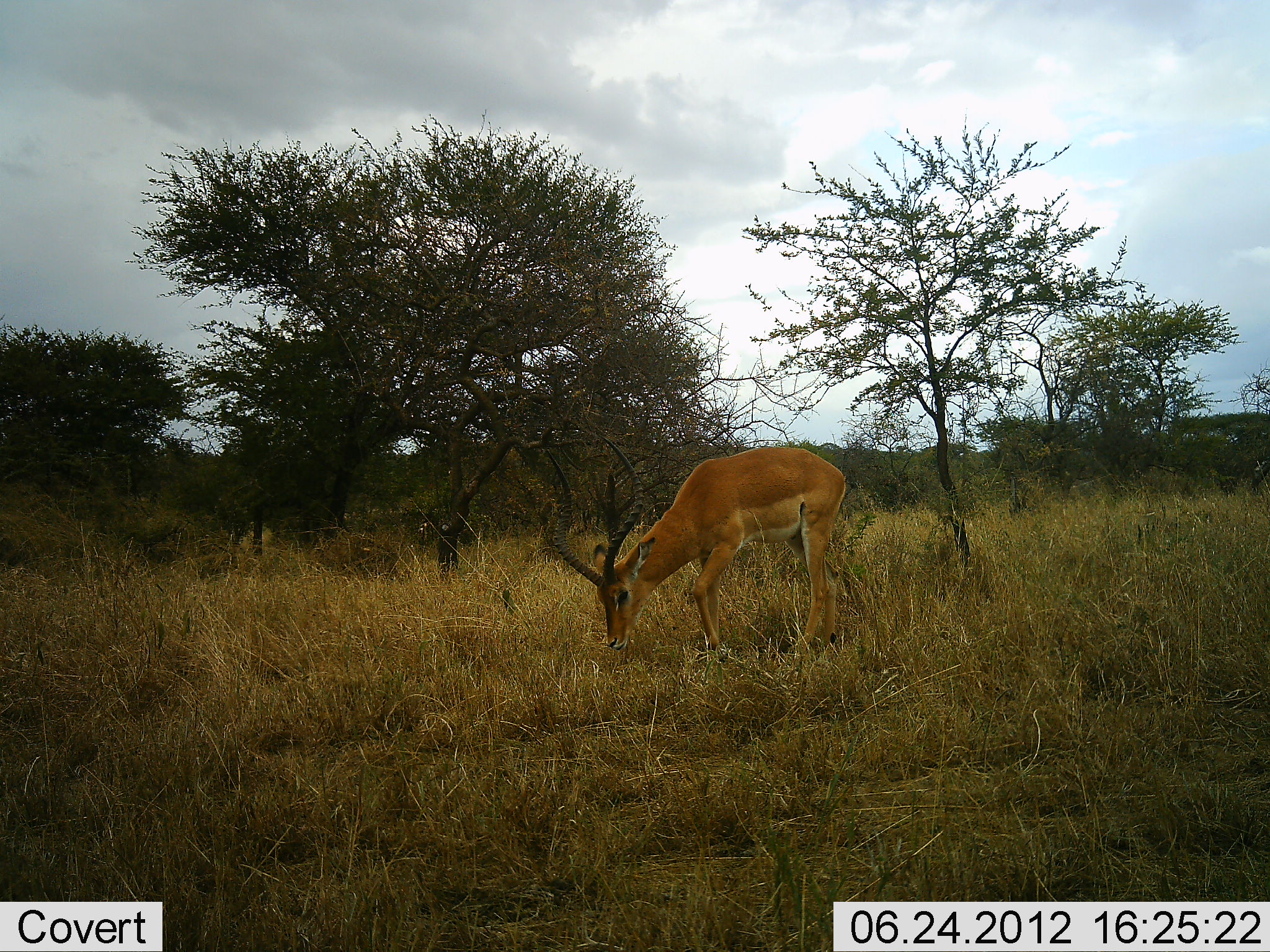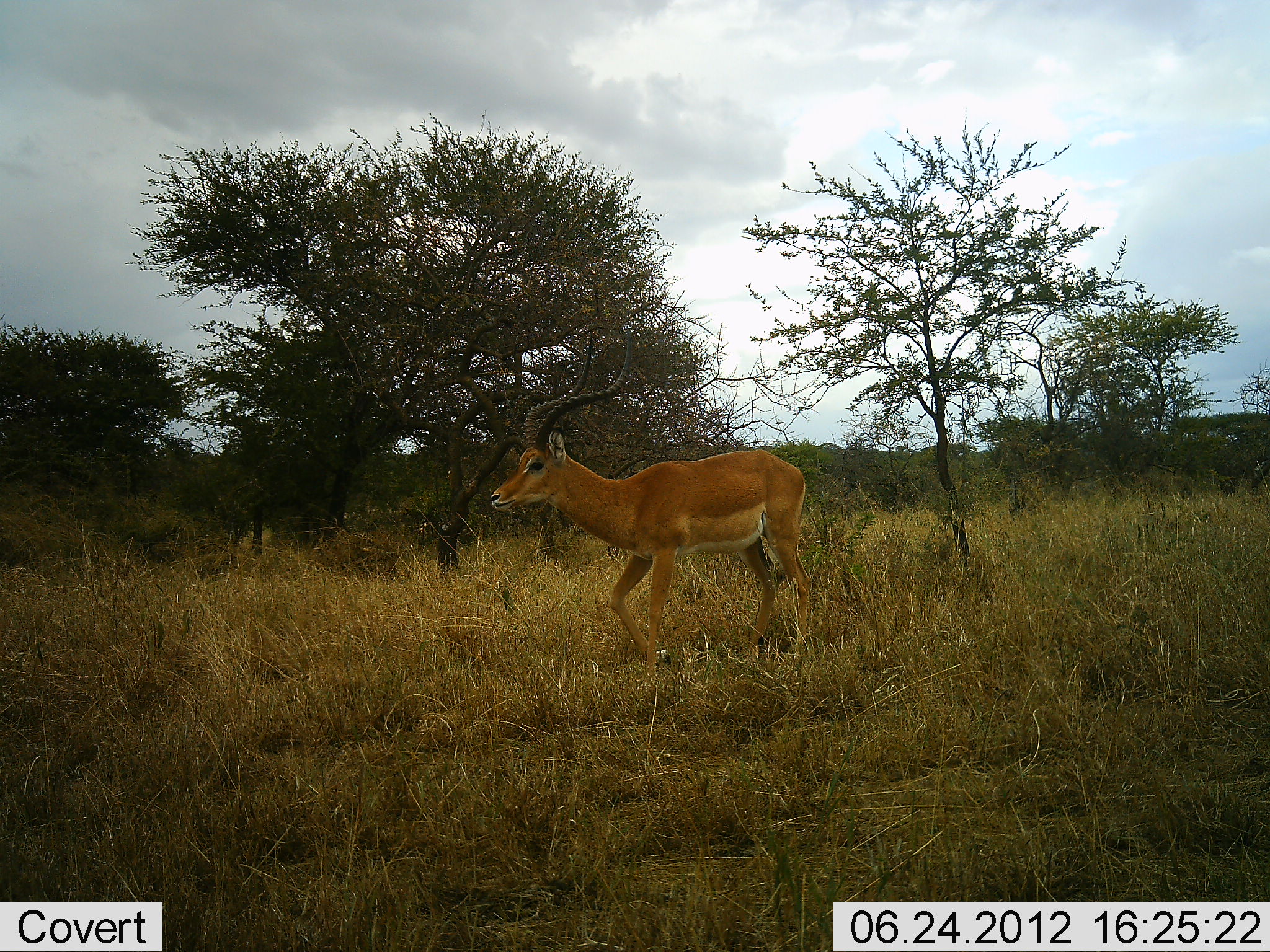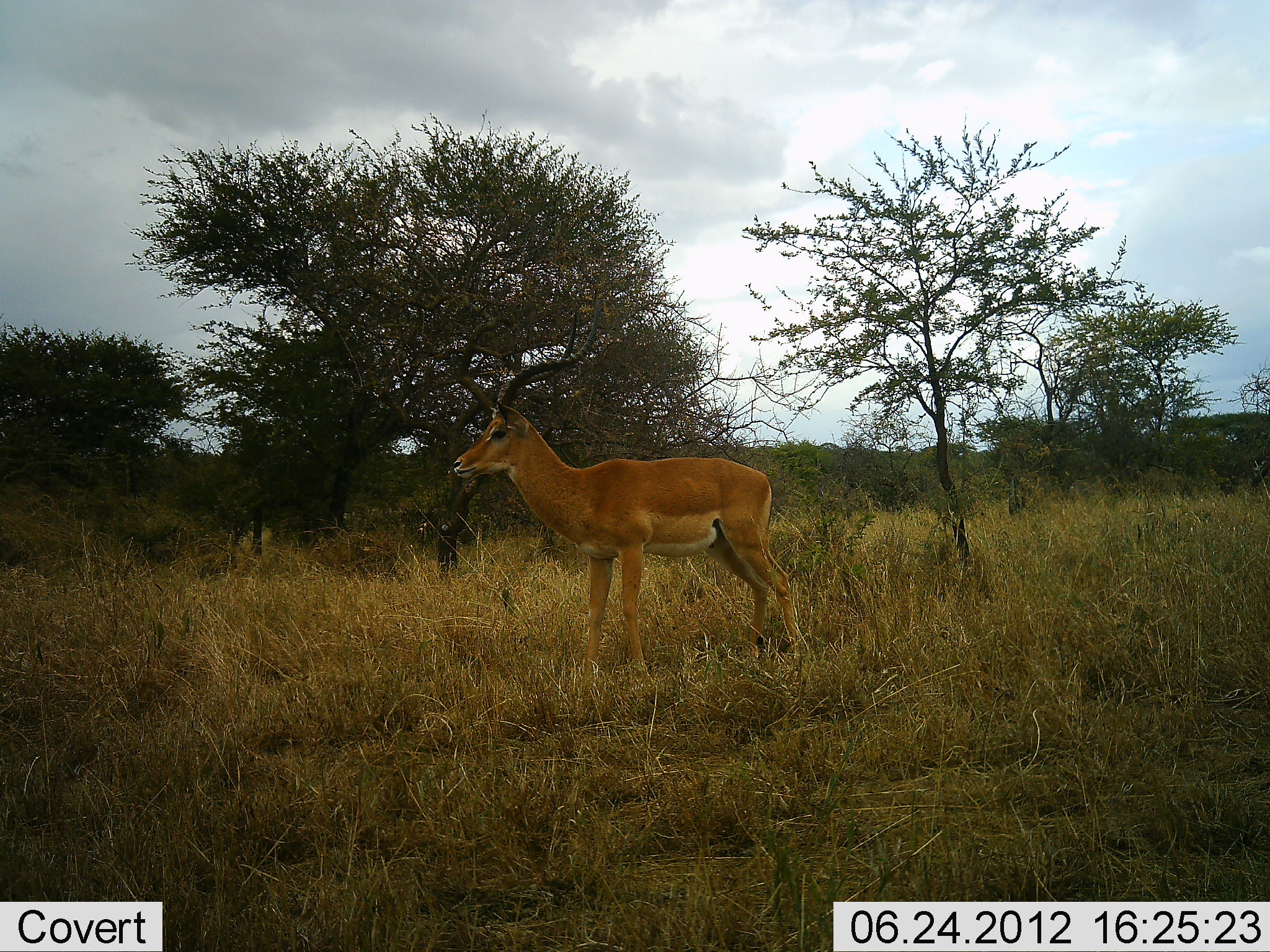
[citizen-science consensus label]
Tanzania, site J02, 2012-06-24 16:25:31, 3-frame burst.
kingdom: Animalia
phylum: Chordata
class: Mammalia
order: Artiodactyla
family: Bovidae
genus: Aepyceros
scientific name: Aepyceros melampus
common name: impala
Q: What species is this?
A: Impala (Aepyceros melampus).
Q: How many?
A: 1.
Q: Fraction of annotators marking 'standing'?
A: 50%.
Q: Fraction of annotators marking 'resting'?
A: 0%.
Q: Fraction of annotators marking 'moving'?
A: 20%.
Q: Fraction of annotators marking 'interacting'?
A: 0%.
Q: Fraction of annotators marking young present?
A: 0%.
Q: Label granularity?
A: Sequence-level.